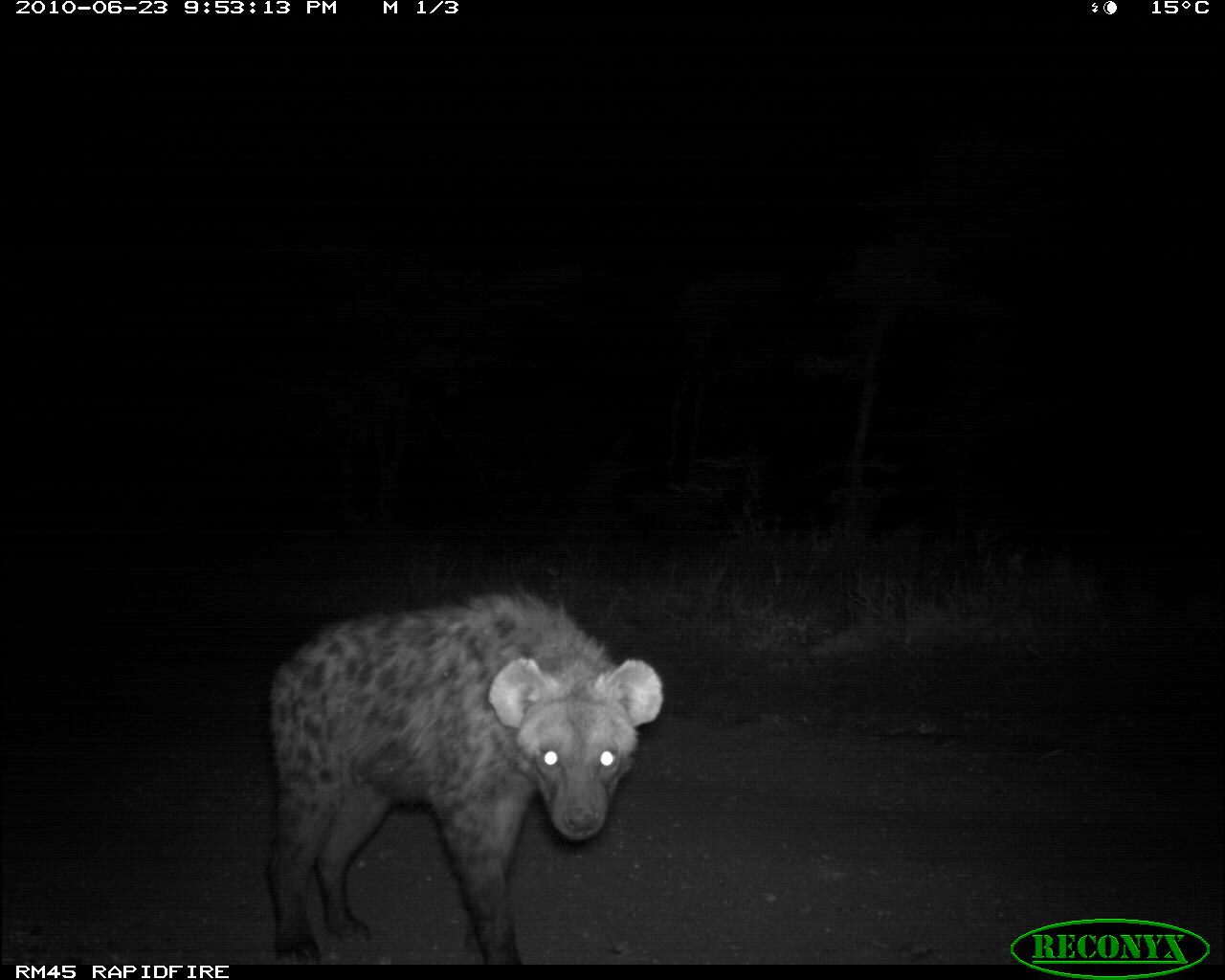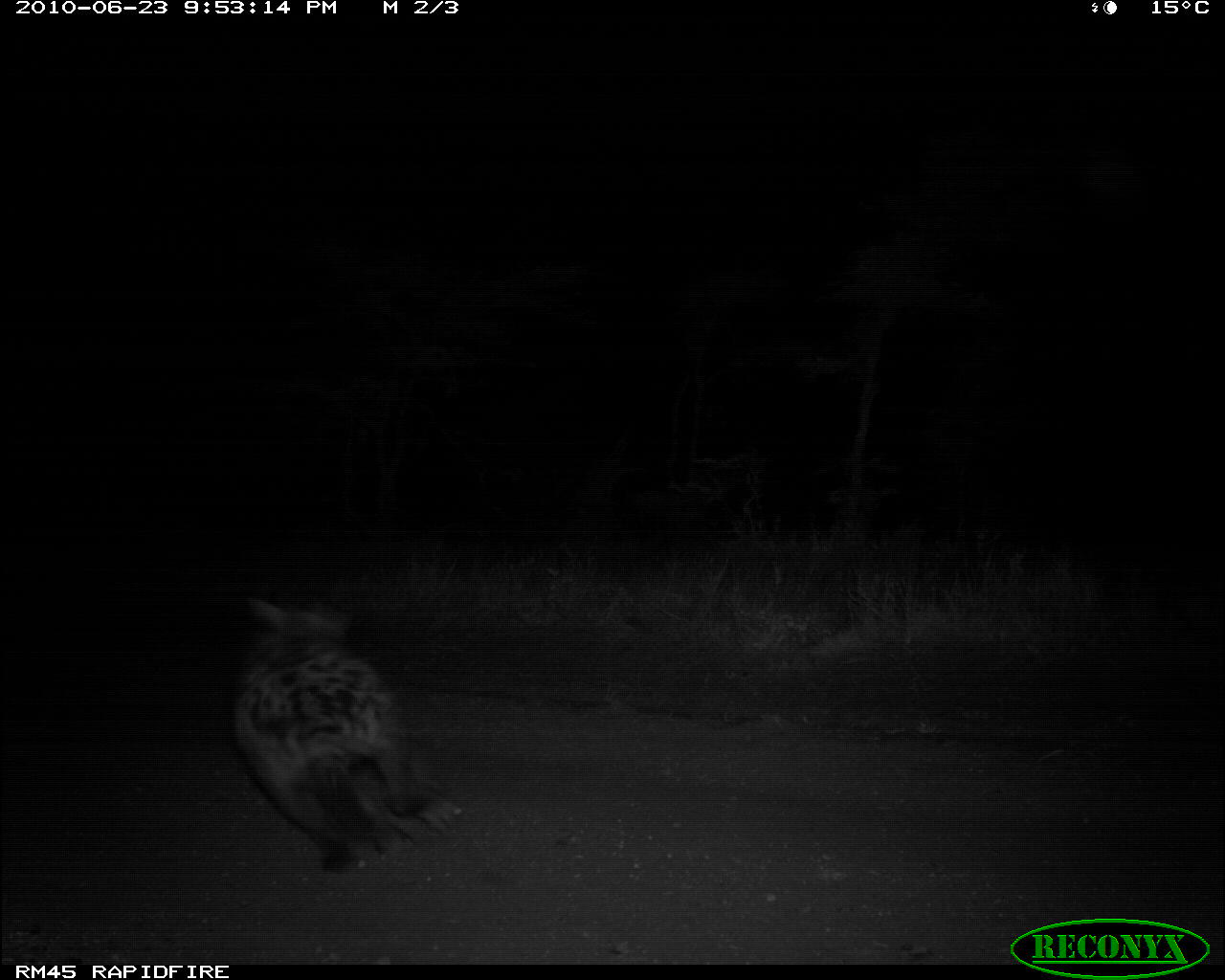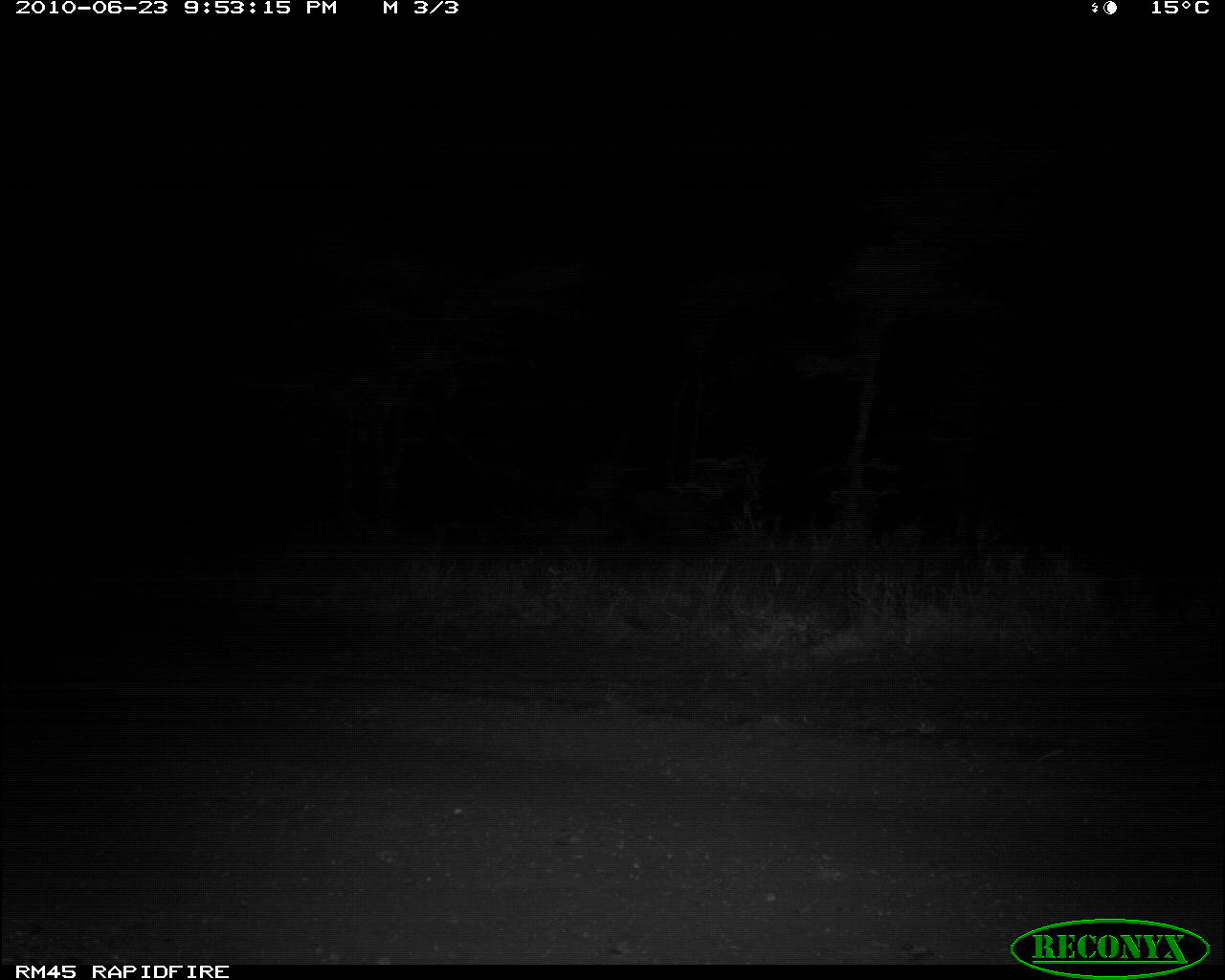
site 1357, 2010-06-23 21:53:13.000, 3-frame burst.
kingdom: Animalia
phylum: Chordata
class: Mammalia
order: Carnivora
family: Hyaenidae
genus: Crocuta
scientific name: Crocuta crocuta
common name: spotted hyena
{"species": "Crocuta crocuta (spotted hyena)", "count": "1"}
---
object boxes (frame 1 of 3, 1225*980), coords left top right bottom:
crocuta crocuta: 262 579 667 959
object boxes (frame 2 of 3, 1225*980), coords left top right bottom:
crocuta crocuta: 223 585 467 879